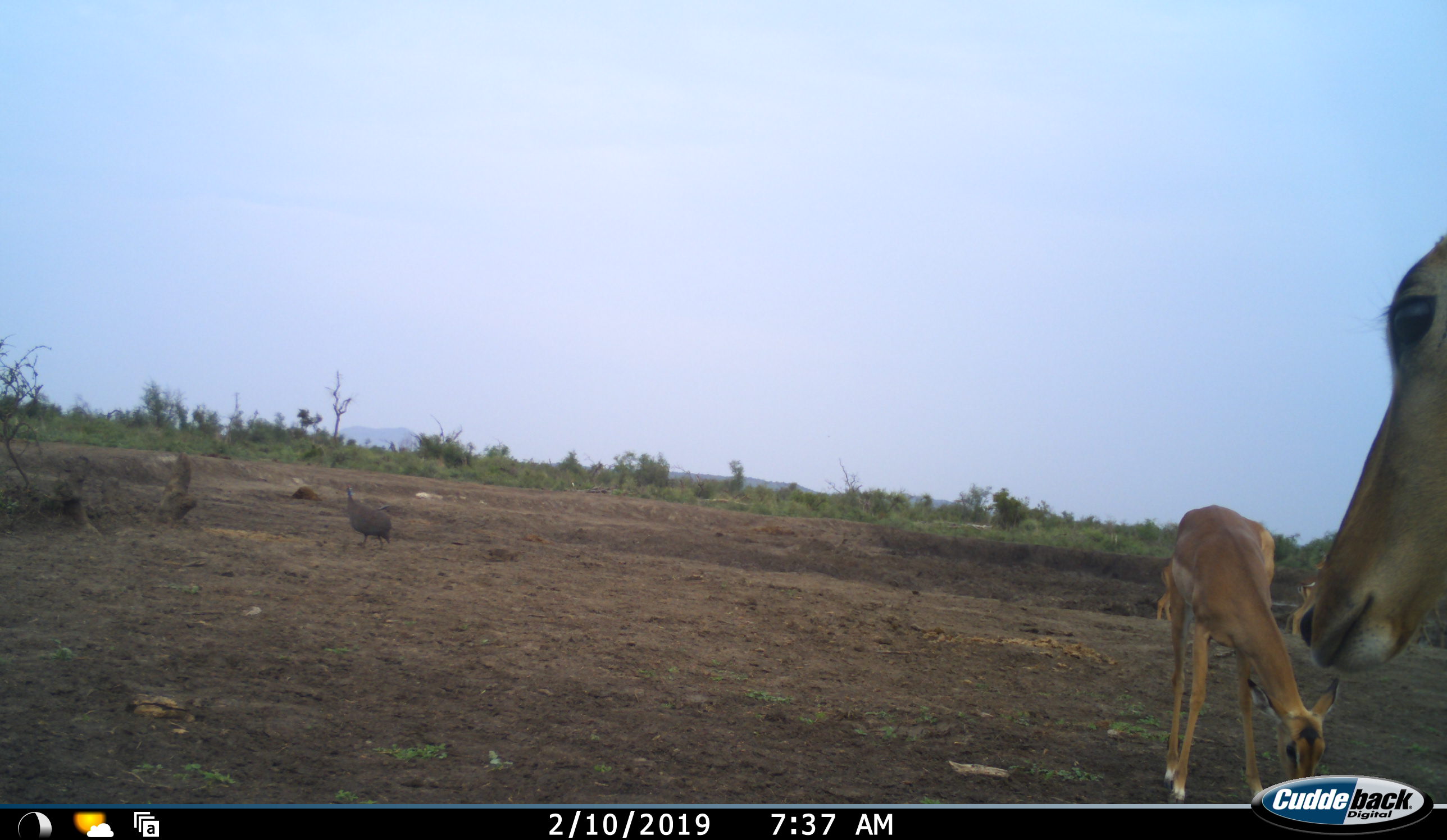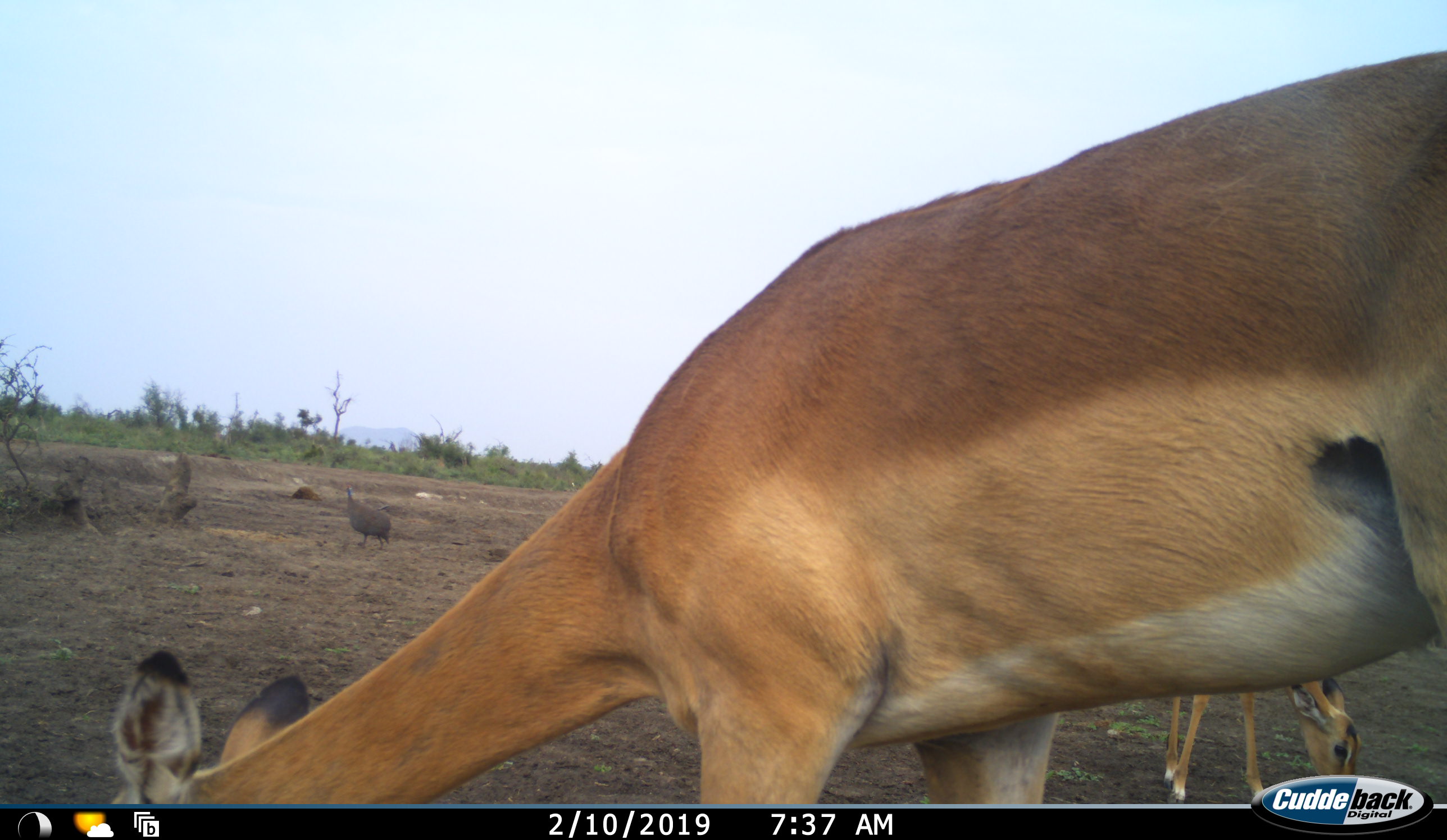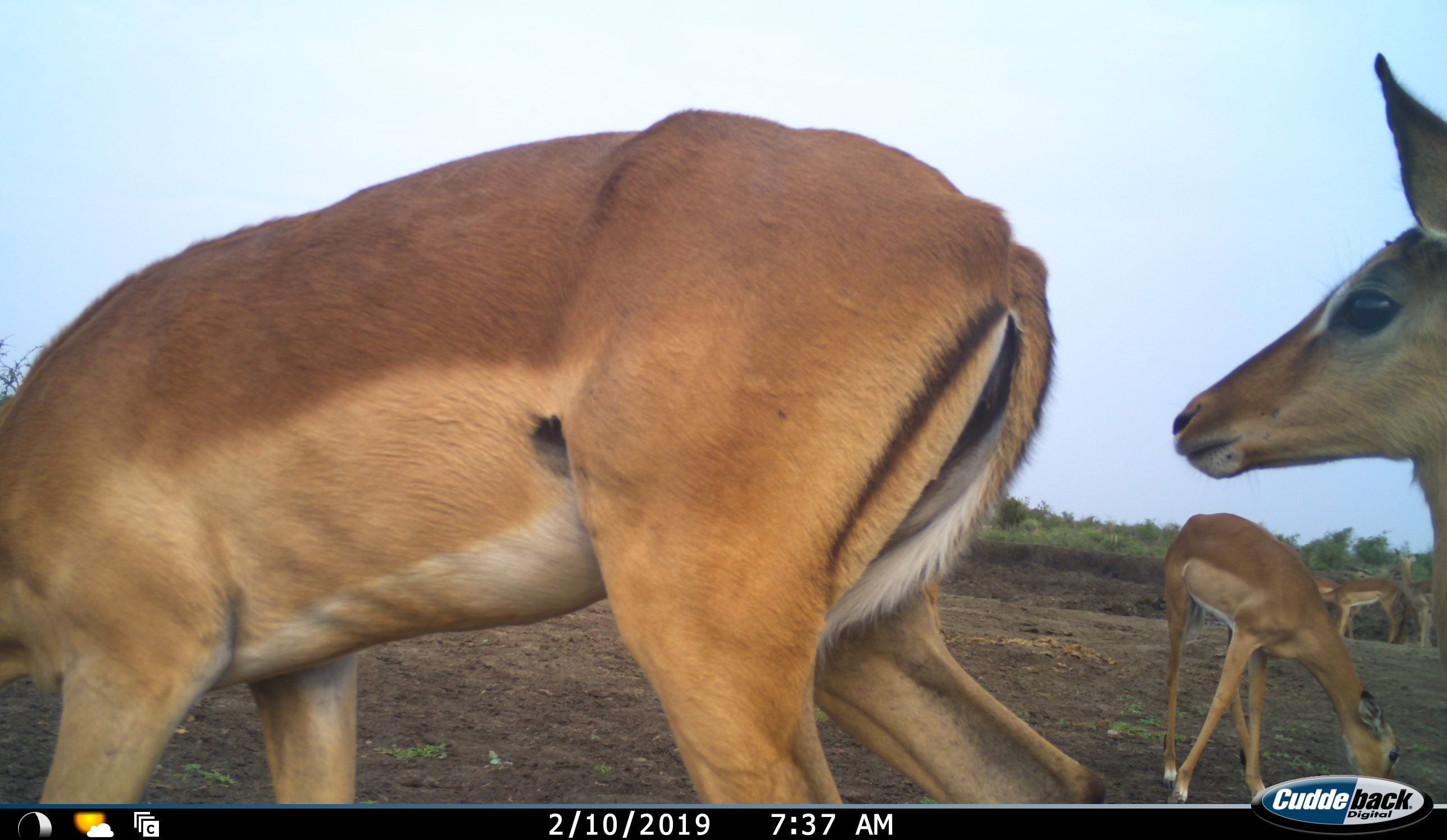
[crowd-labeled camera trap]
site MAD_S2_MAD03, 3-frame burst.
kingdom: Animalia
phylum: Chordata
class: Mammalia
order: Artiodactyla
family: Bovidae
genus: Aepyceros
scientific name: Aepyceros melampus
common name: impala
Impala (Aepyceros melampus), count 6. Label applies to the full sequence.